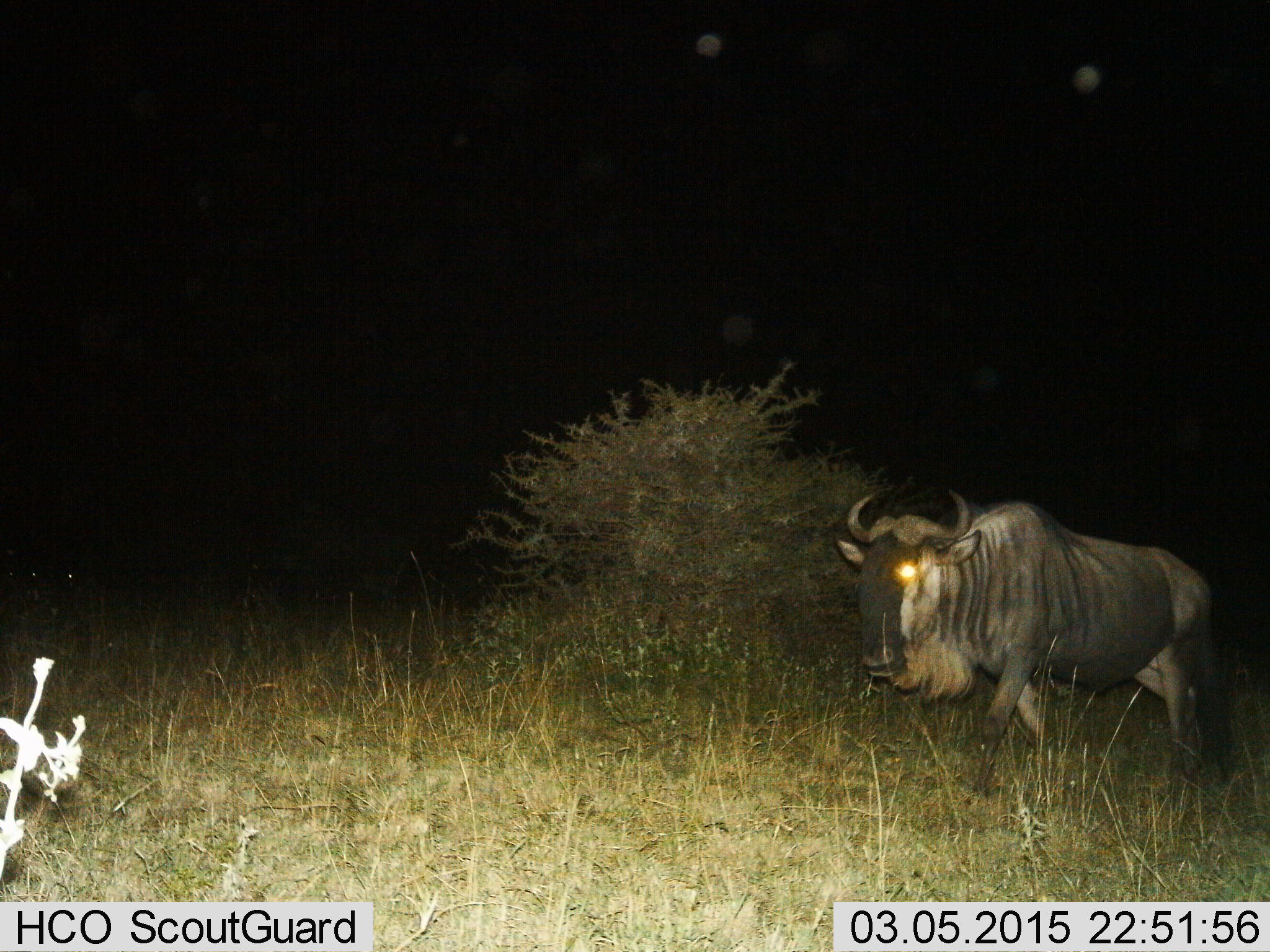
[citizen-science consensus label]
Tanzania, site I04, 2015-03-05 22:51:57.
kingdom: Animalia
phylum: Chordata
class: Mammalia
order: Artiodactyla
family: Bovidae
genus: Connochaetes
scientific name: Connochaetes taurinus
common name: blue wildebeest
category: wildebeest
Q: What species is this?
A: Wildebeest (blue wildebeest) (Connochaetes taurinus).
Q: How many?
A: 1.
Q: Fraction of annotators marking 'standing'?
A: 20%.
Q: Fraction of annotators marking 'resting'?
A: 0%.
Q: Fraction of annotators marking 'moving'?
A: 100%.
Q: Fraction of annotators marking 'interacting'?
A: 0%.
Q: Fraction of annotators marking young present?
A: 0%.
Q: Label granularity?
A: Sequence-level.